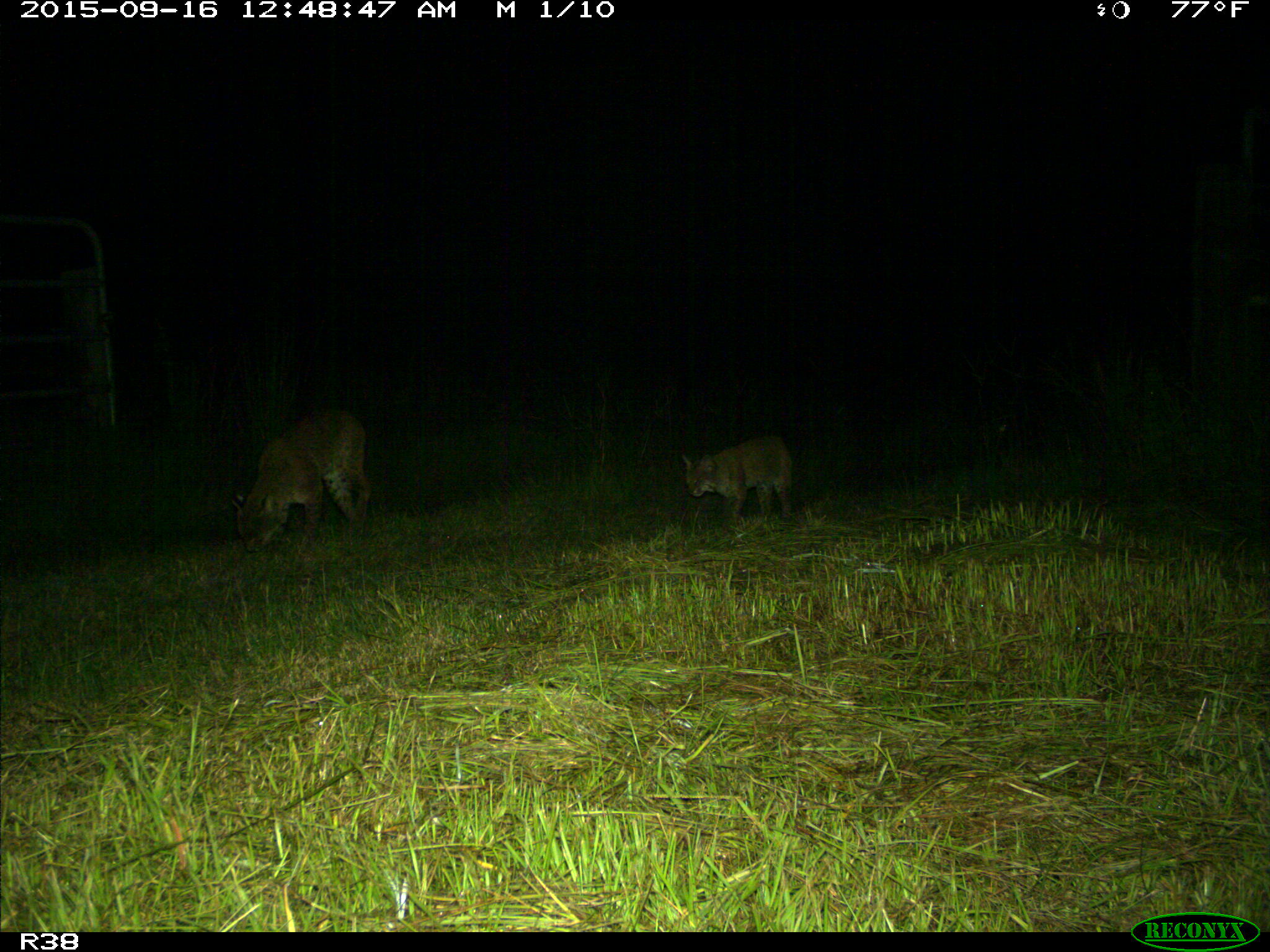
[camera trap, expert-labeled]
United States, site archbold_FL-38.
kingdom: Animalia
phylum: Chordata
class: Mammalia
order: Carnivora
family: Felidae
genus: Lynx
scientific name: Lynx rufus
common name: bobcat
Lynx rufus (bobcat).